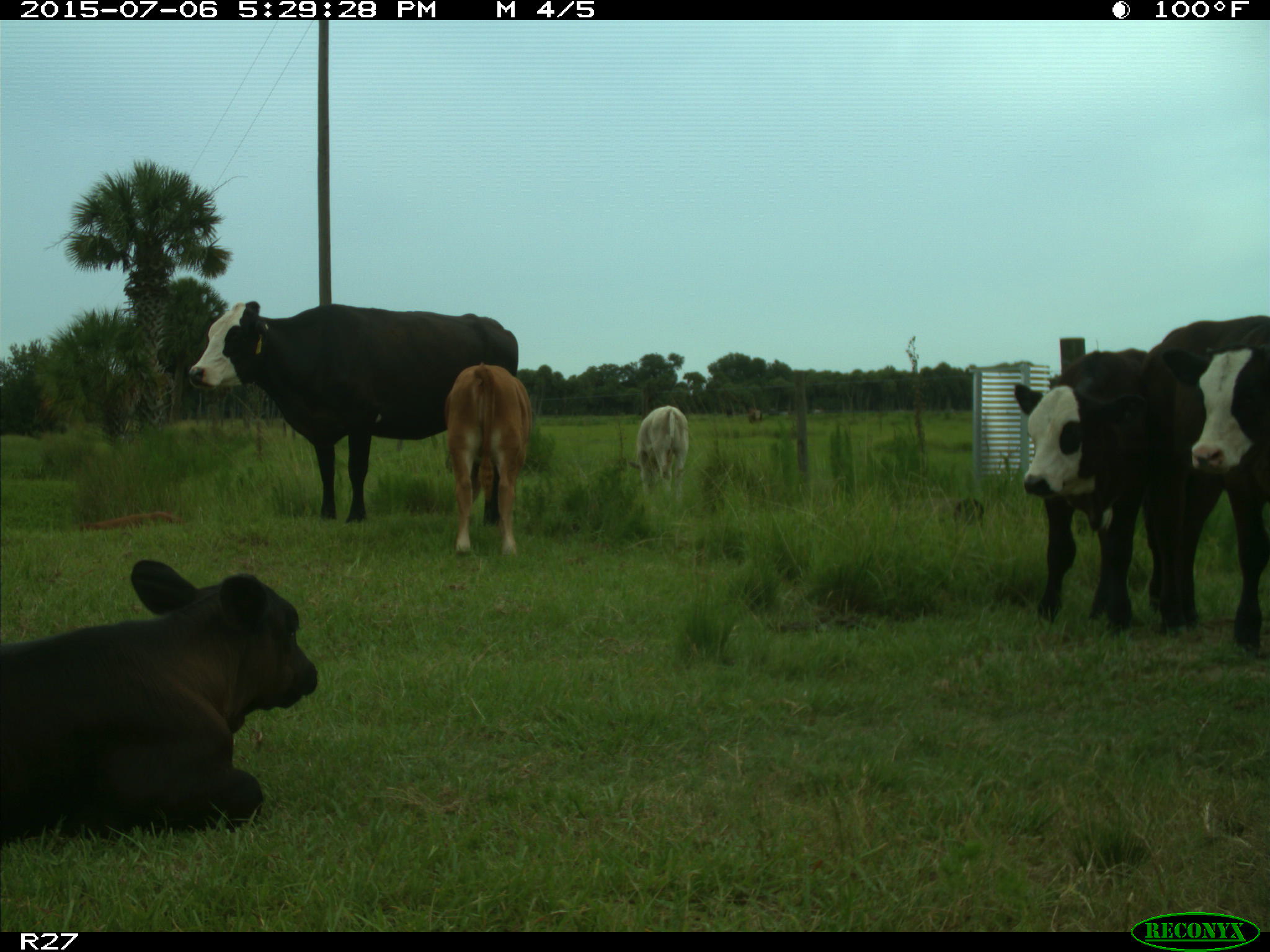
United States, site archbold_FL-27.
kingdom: Animalia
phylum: Chordata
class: Mammalia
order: Artiodactyla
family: Bovidae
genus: Bos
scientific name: Bos taurus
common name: domestic cow